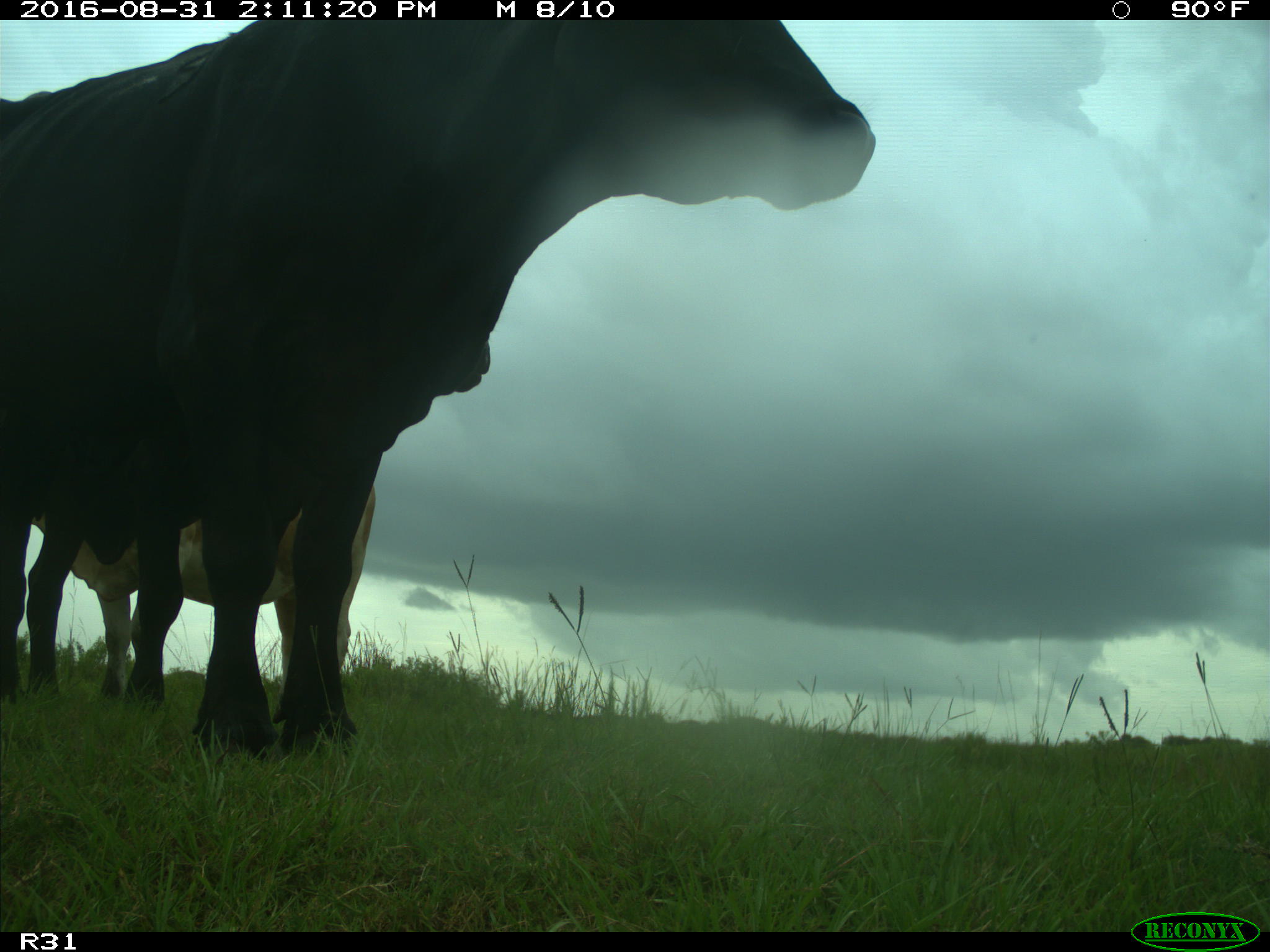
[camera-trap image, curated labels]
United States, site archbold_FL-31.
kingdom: Animalia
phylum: Chordata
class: Mammalia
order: Artiodactyla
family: Bovidae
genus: Bos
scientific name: Bos taurus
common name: domestic cow